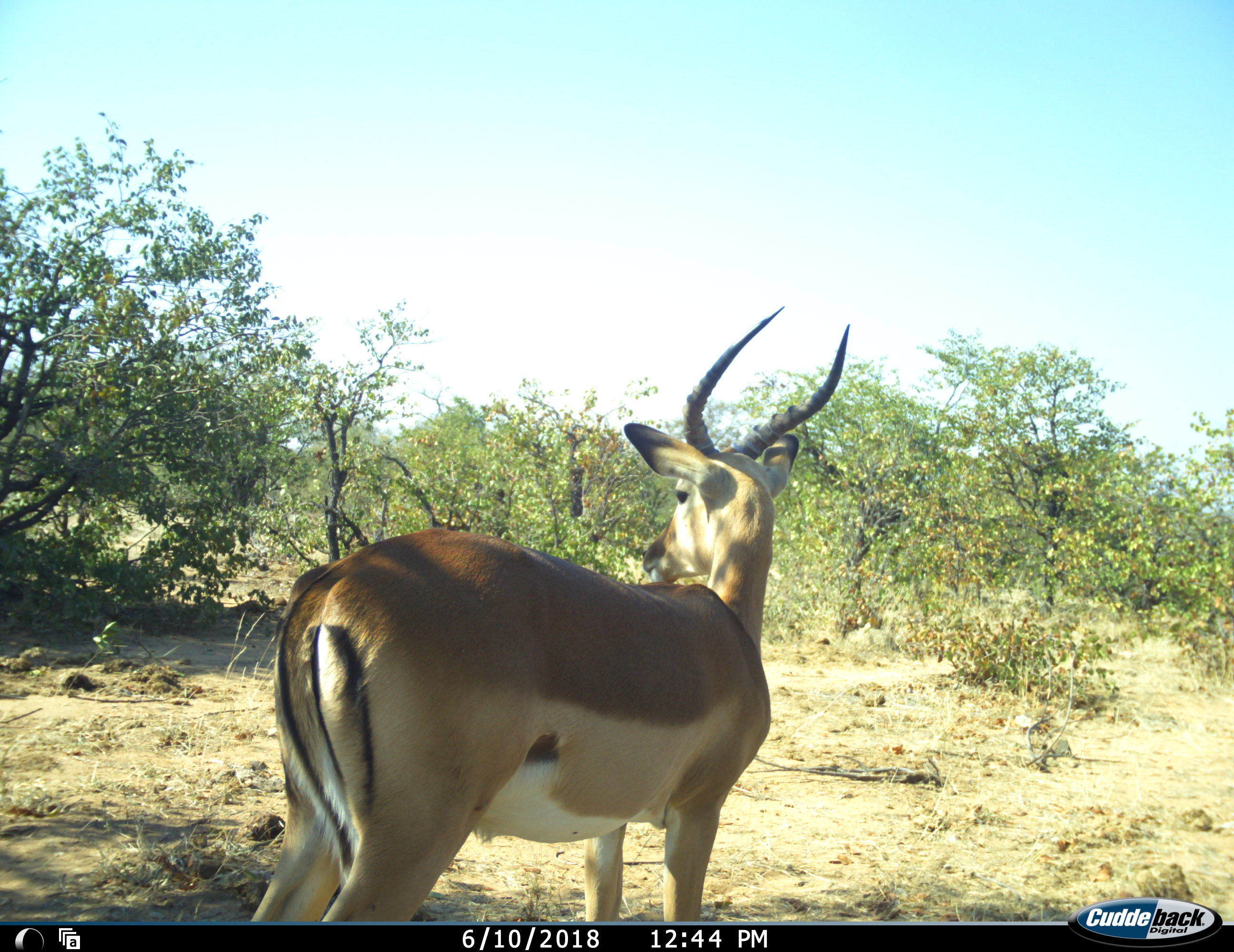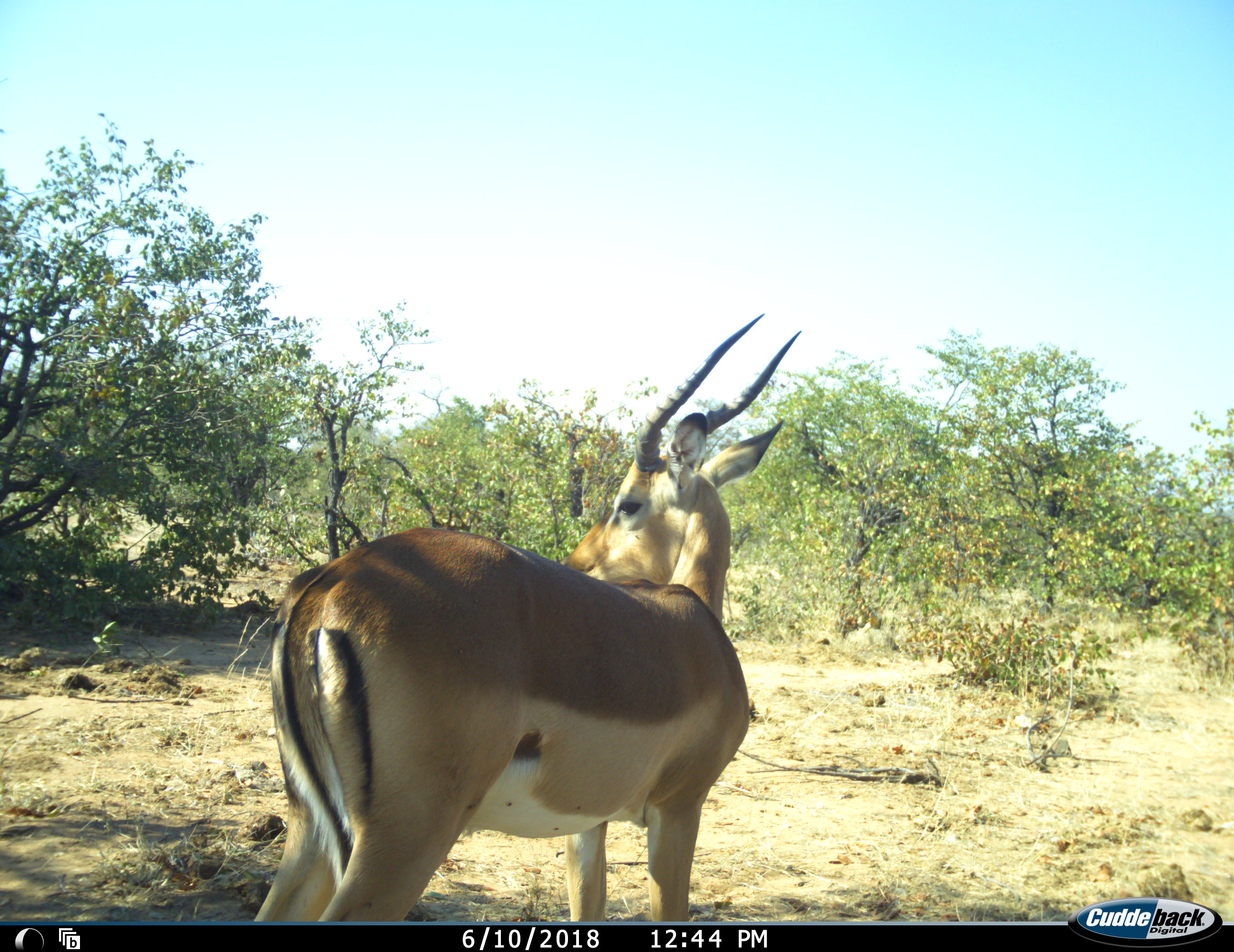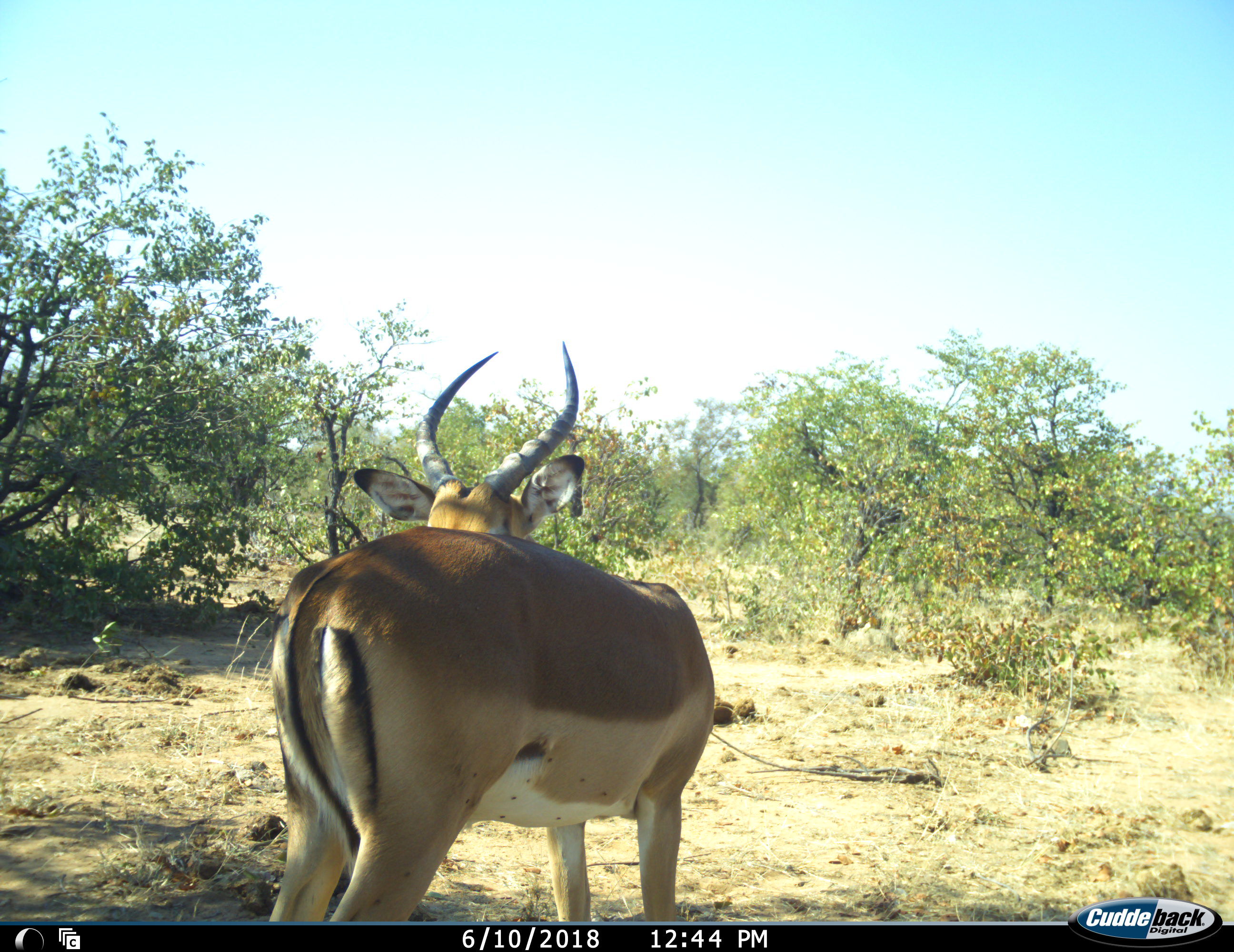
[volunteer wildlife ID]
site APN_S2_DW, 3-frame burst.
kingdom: Animalia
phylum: Chordata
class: Mammalia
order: Artiodactyla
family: Bovidae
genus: Aepyceros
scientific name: Aepyceros melampus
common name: impala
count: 1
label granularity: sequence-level